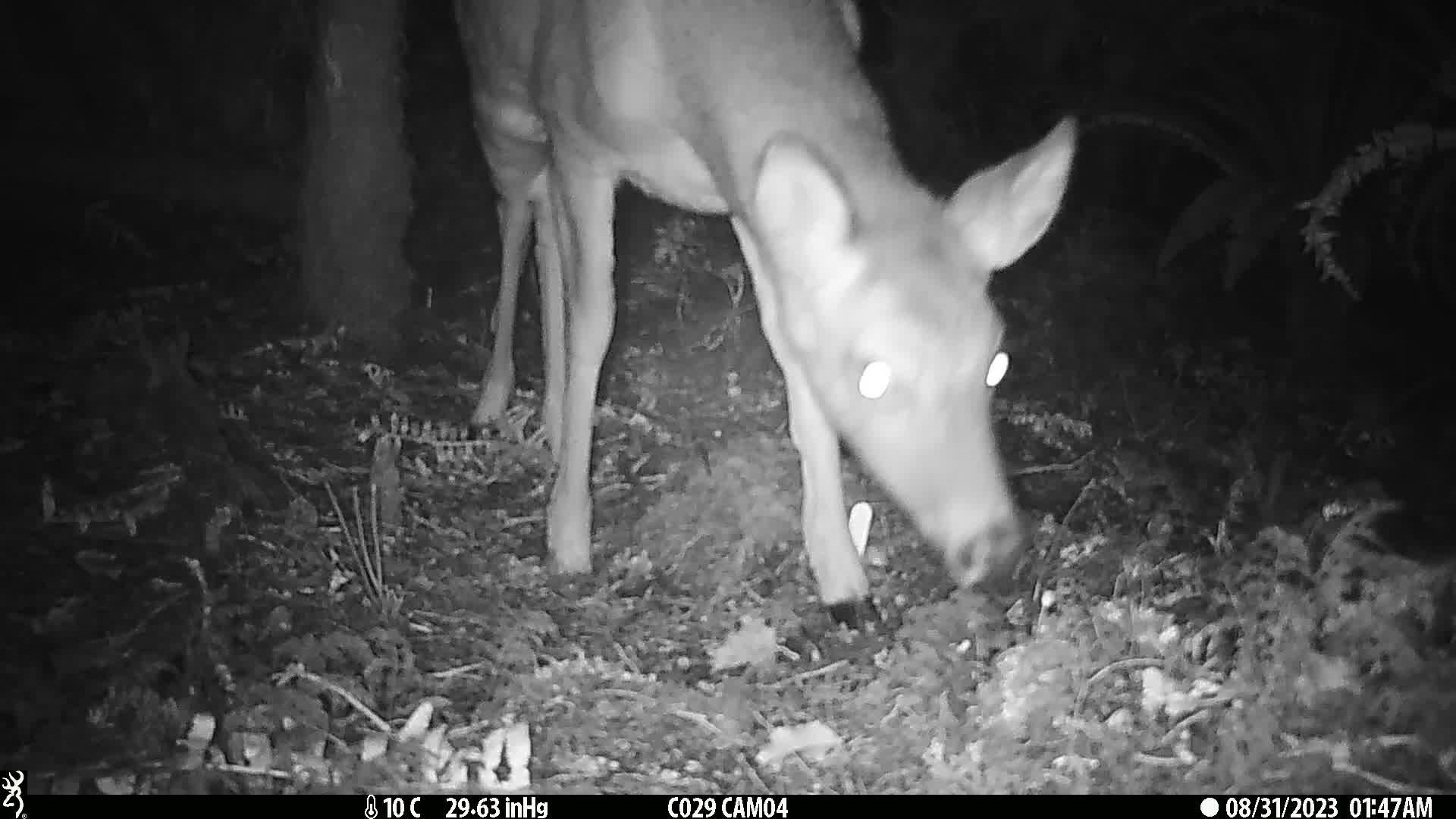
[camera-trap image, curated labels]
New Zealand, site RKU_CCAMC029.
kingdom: Animalia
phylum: Chordata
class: Mammalia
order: Artiodactyla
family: Cervidae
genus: Odocoileus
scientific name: Odocoileus virginianus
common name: white-tailed deer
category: white tailed deer